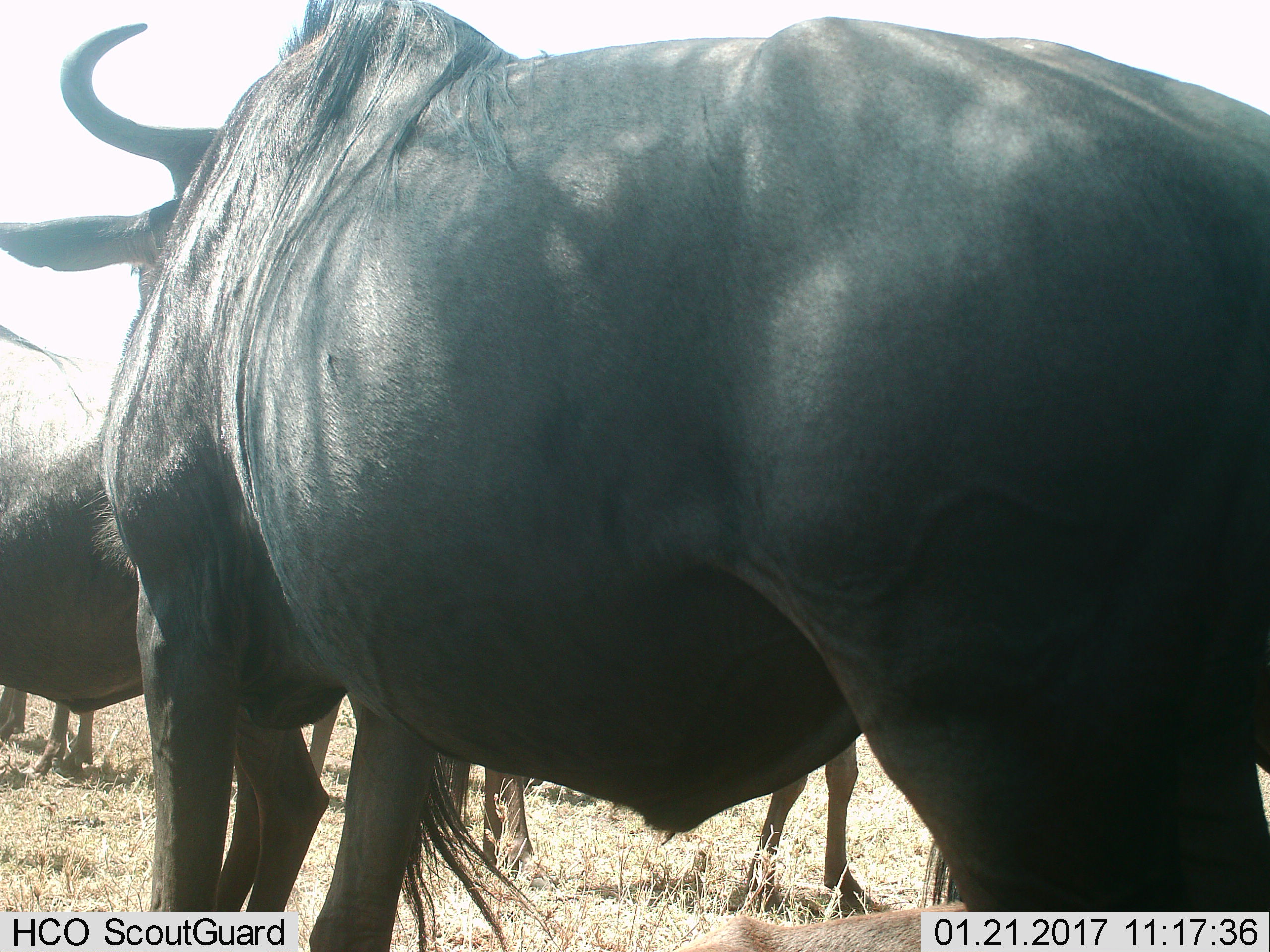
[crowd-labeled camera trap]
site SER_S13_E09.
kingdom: Animalia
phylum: Chordata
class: Mammalia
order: Artiodactyla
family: Bovidae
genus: Connochaetes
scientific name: Connochaetes taurinus taurinus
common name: blue wildebeest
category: wildebeestblue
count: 3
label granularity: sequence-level